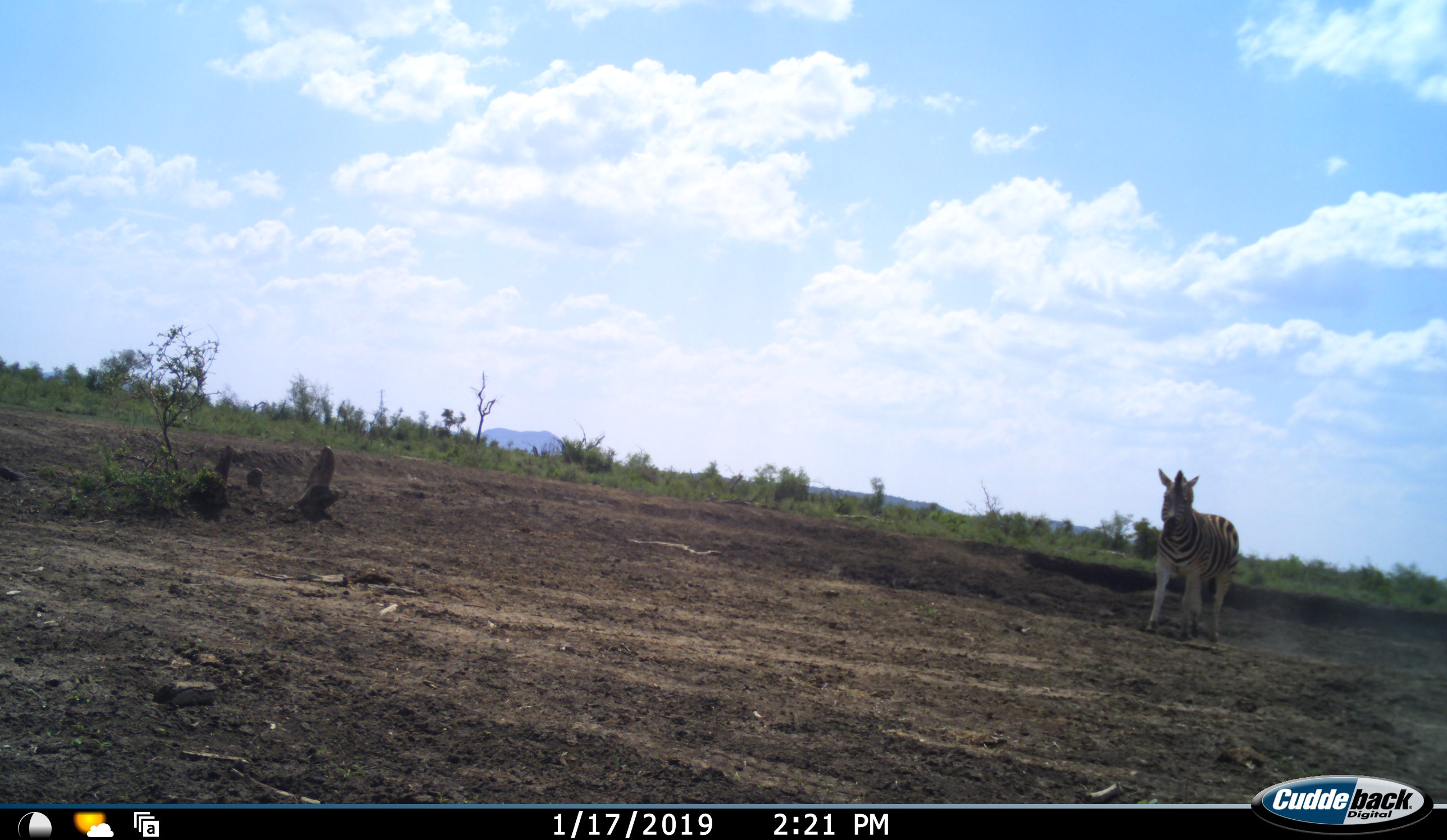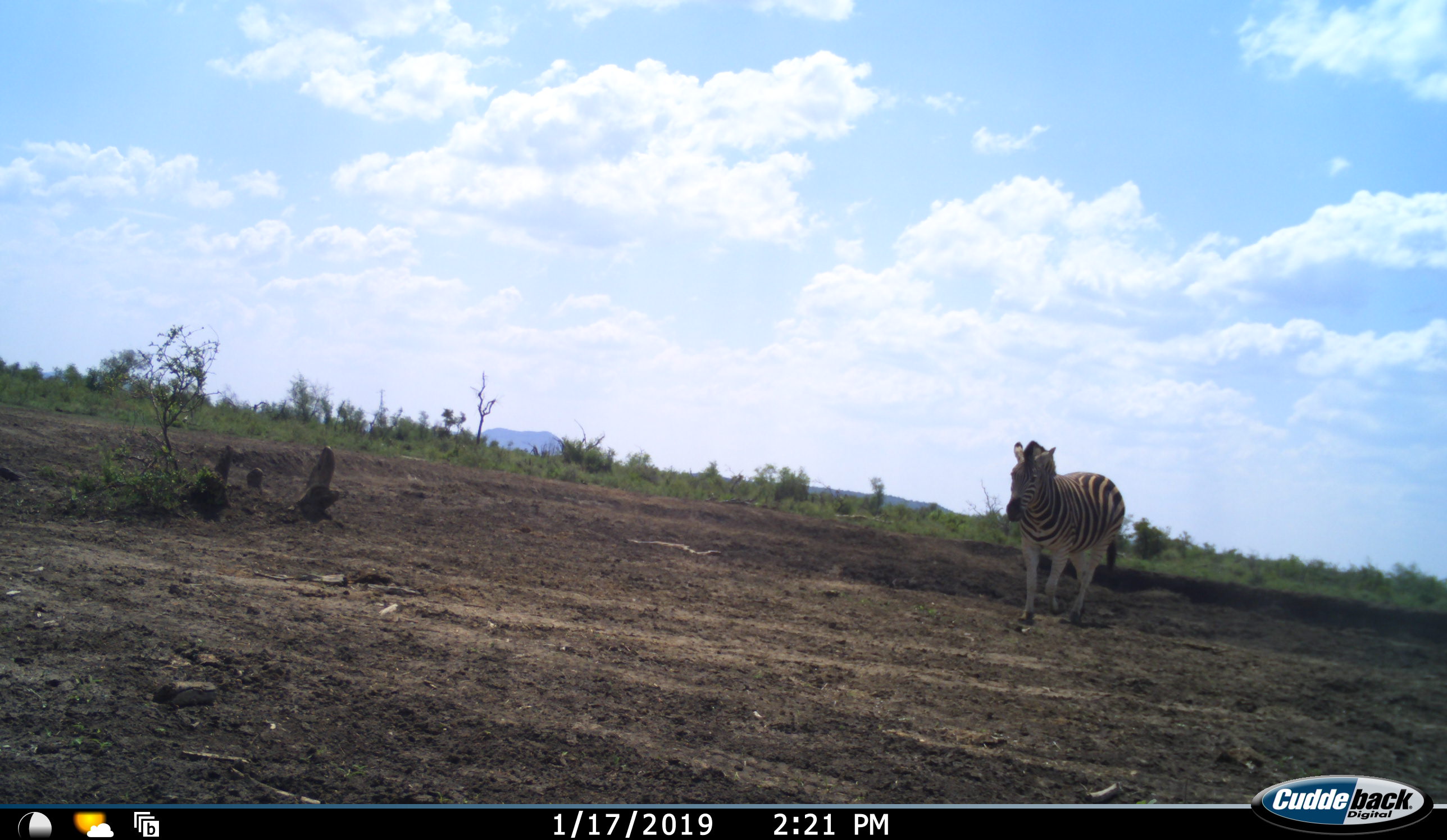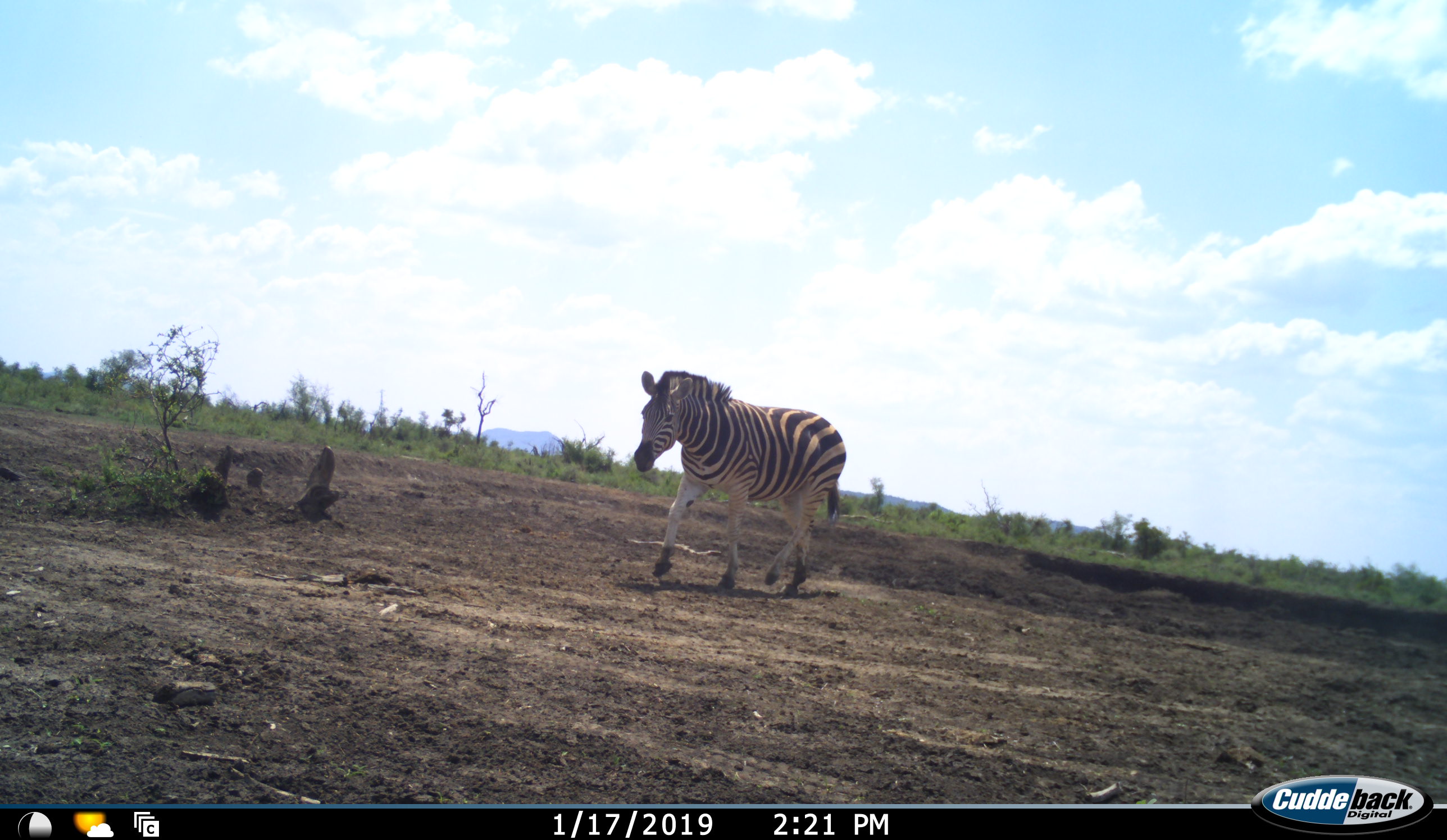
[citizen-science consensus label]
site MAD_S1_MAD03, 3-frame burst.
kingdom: Animalia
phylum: Chordata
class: Mammalia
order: Perissodactyla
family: Equidae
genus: Equus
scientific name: Equus quagga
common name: plains zebra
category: zebraplains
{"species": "zebraplains (plains zebra) (Equus quagga)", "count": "1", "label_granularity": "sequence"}